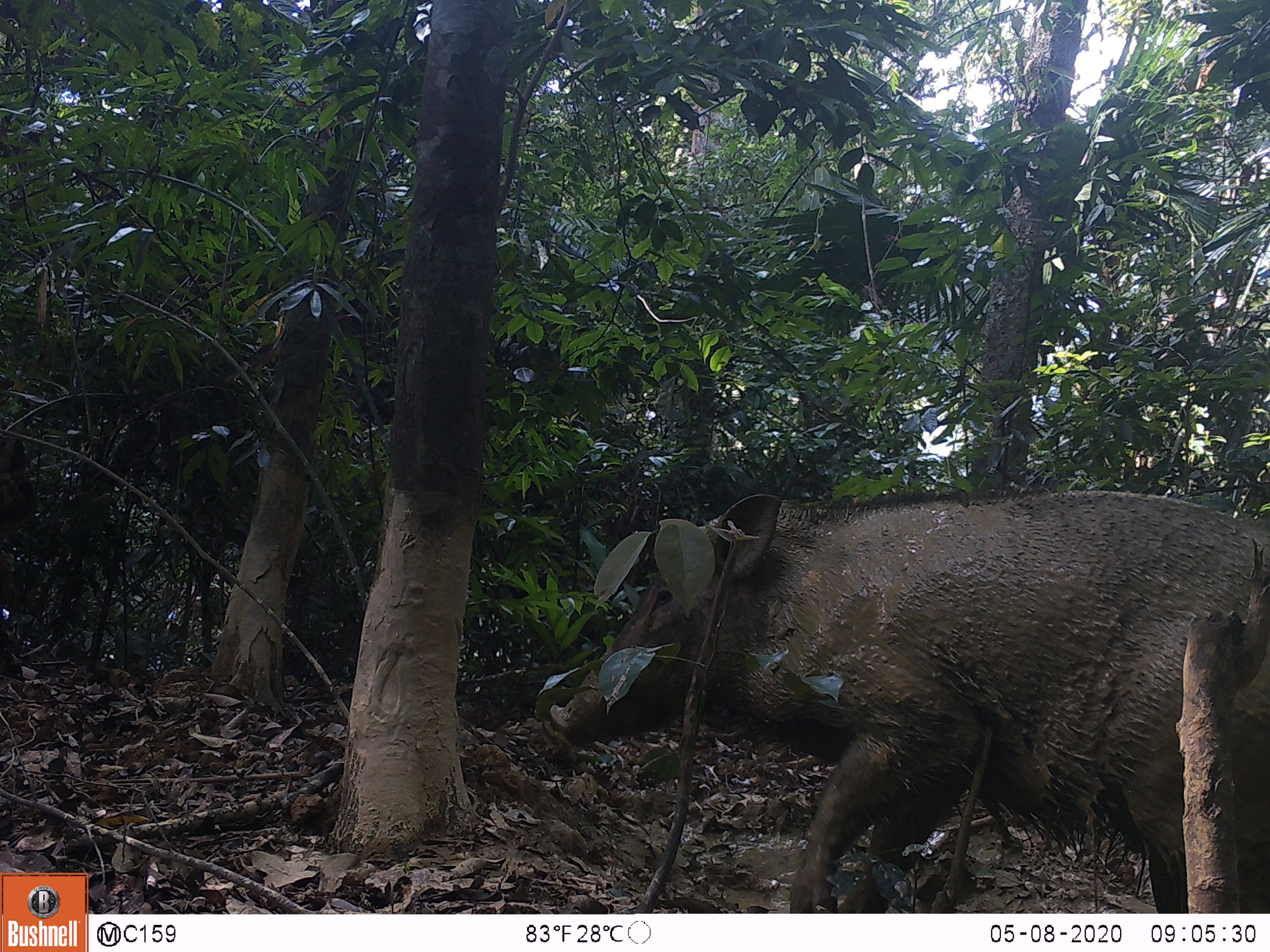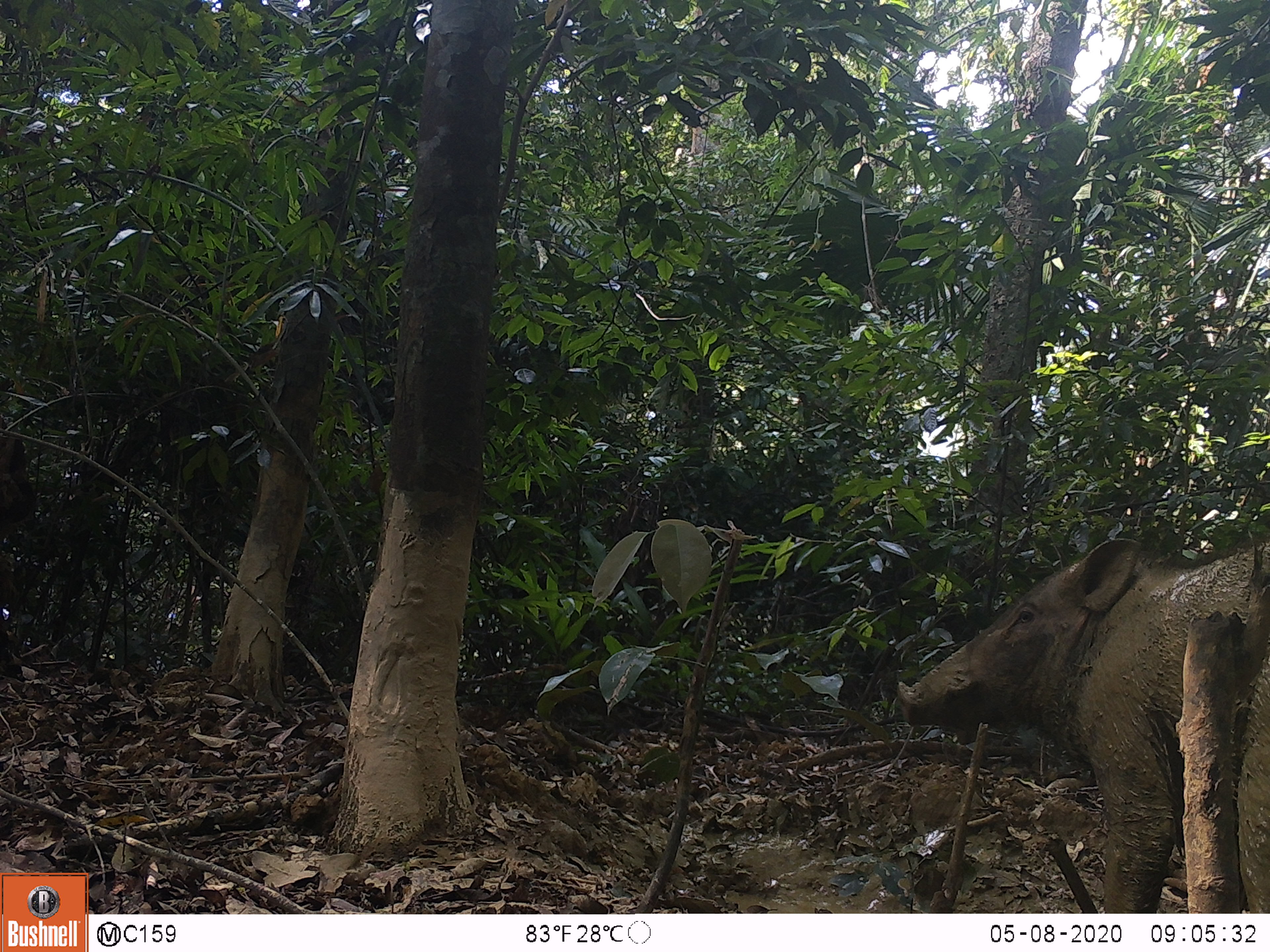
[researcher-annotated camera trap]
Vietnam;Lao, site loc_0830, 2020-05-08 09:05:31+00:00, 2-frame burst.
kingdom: Animalia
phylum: Chordata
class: Mammalia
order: Artiodactyla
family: Suidae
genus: Sus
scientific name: Sus scrofa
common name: eurasian wild pig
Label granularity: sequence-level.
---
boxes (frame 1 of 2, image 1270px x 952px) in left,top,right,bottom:
eurasian wild pig: 549,489,1270,913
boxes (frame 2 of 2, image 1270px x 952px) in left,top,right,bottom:
eurasian wild pig: 896,537,1270,913